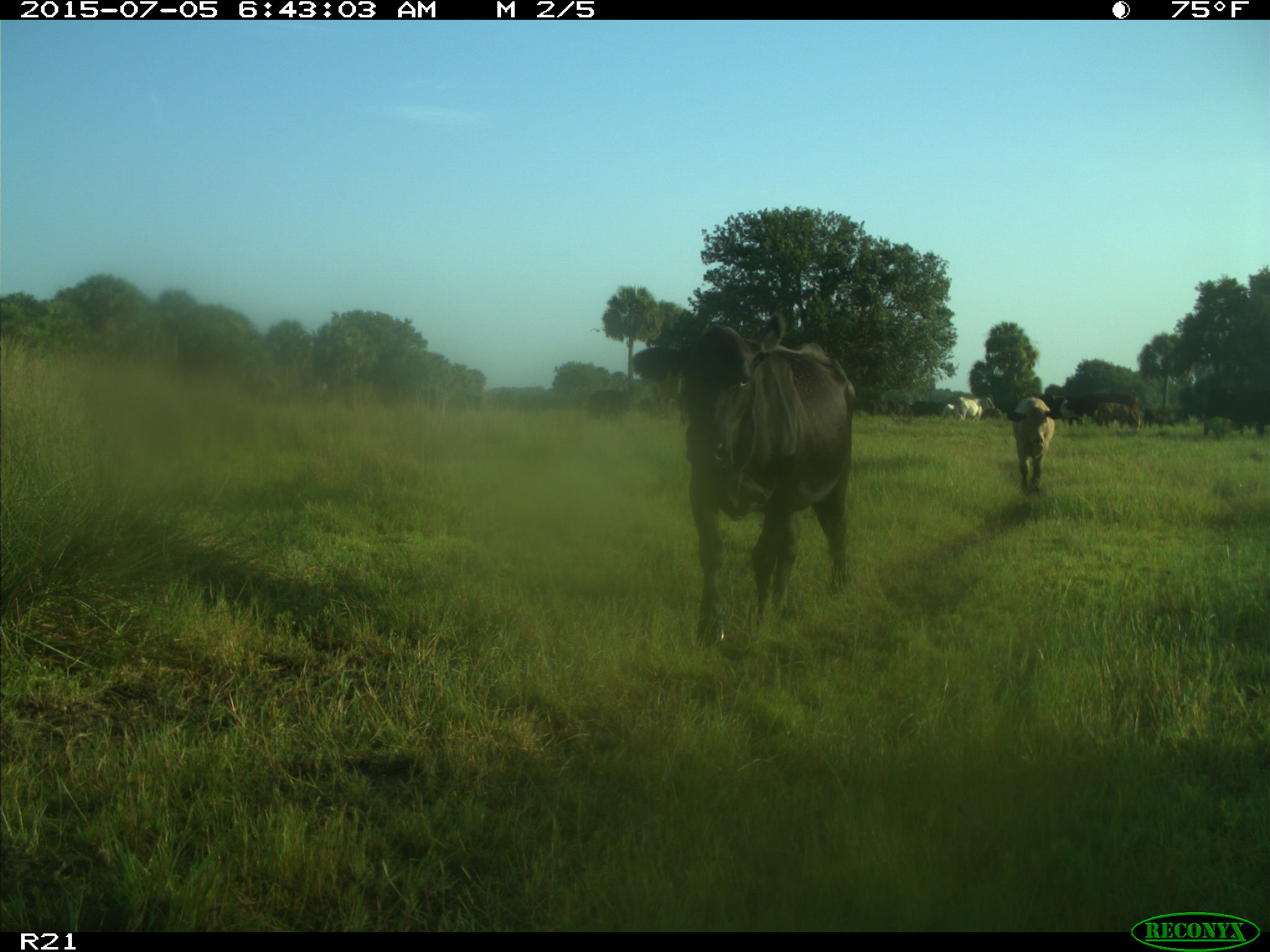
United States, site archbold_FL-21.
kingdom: Animalia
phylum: Chordata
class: Mammalia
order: Artiodactyla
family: Bovidae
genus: Bos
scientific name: Bos taurus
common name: domestic cow